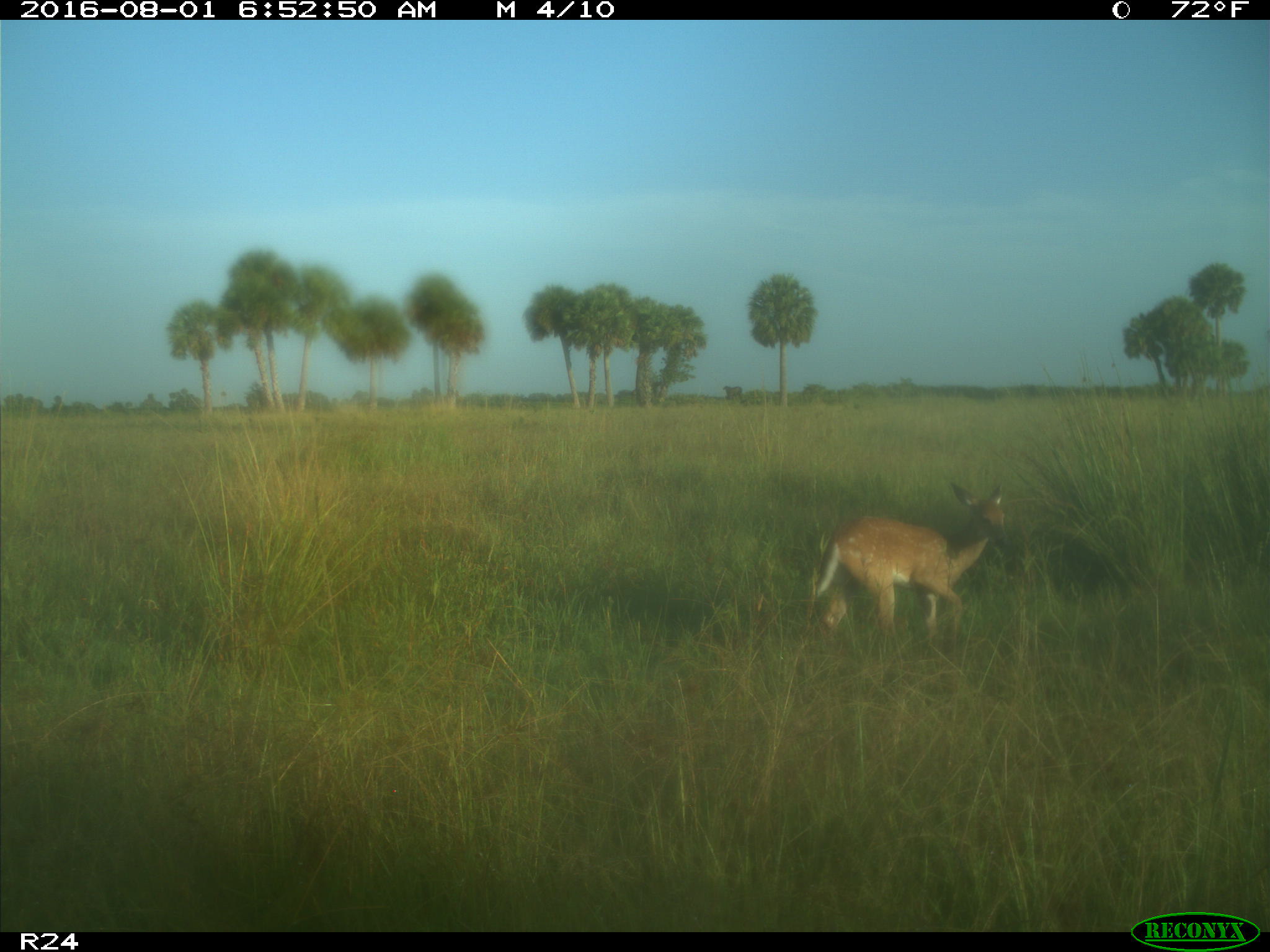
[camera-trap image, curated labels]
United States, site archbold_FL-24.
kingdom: Animalia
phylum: Chordata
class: Mammalia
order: Artiodactyla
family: Cervidae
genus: Odocoileus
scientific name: Odocoileus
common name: deer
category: unidentified deer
Unidentified deer (deer) (Odocoileus).